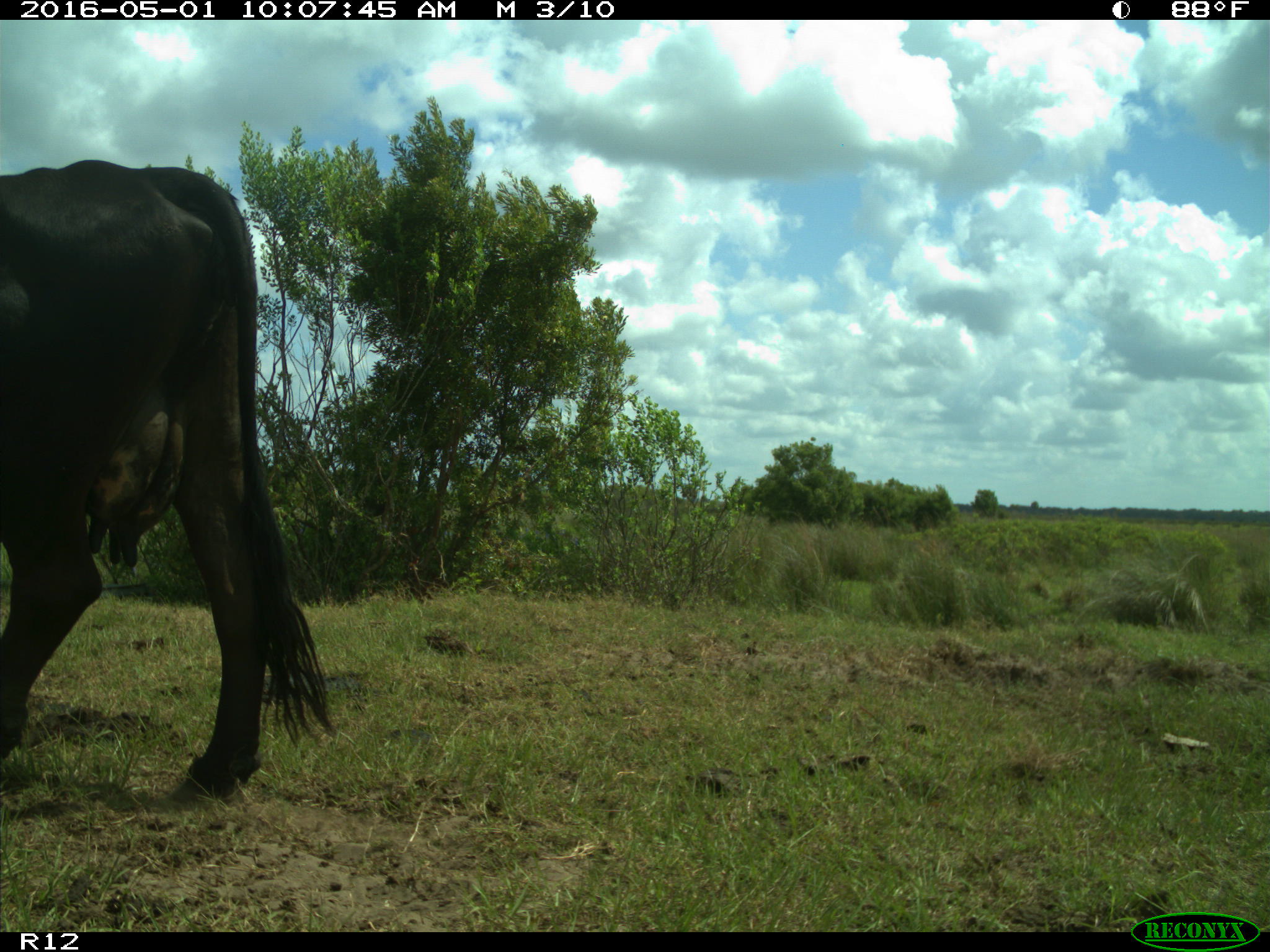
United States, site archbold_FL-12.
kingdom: Animalia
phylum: Chordata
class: Mammalia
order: Artiodactyla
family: Bovidae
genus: Bos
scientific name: Bos taurus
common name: domestic cow